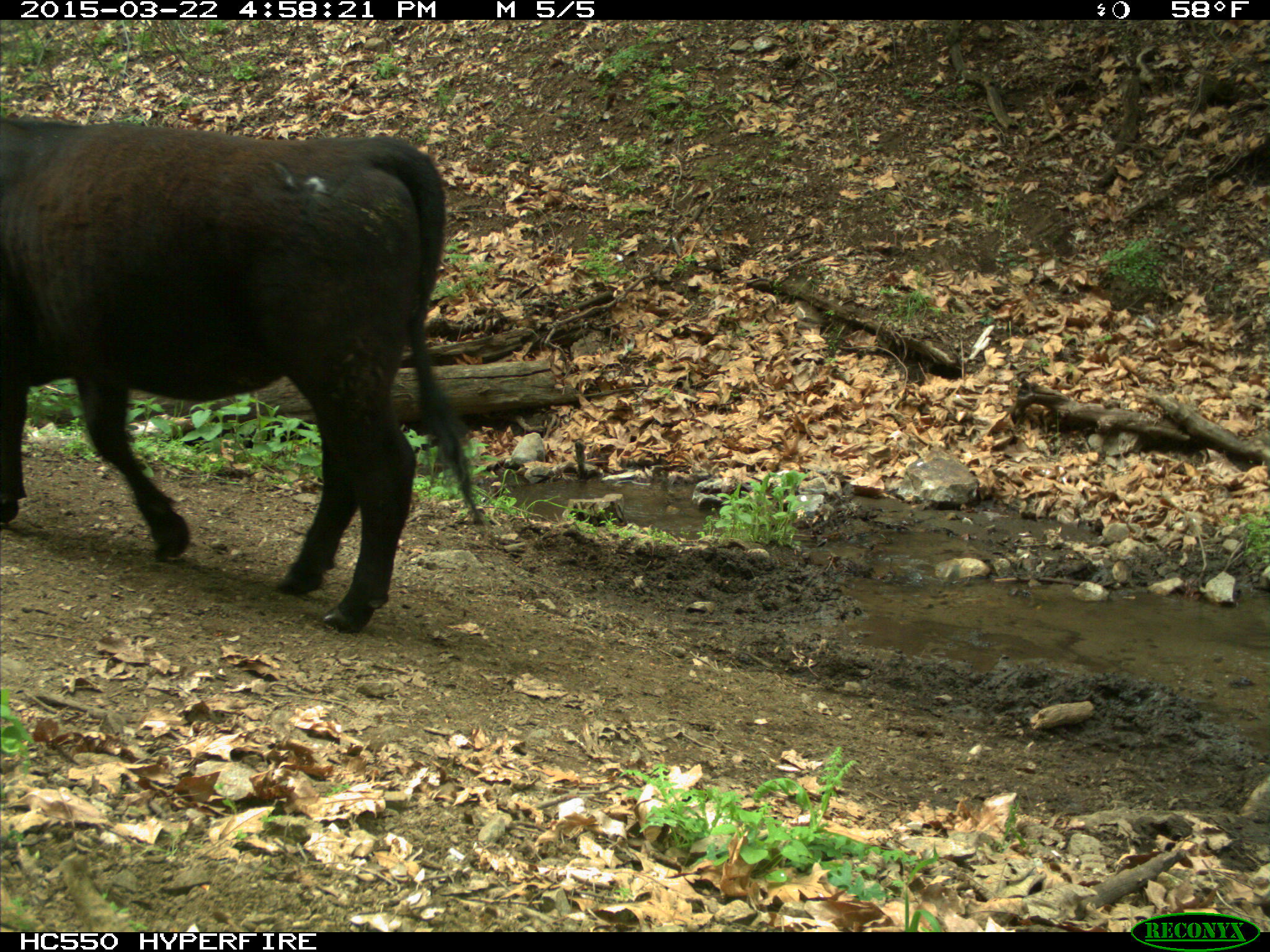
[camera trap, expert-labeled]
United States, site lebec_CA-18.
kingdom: Animalia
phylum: Chordata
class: Mammalia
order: Artiodactyla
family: Bovidae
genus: Bos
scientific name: Bos taurus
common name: domestic cow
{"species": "Bos taurus (domestic cow)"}